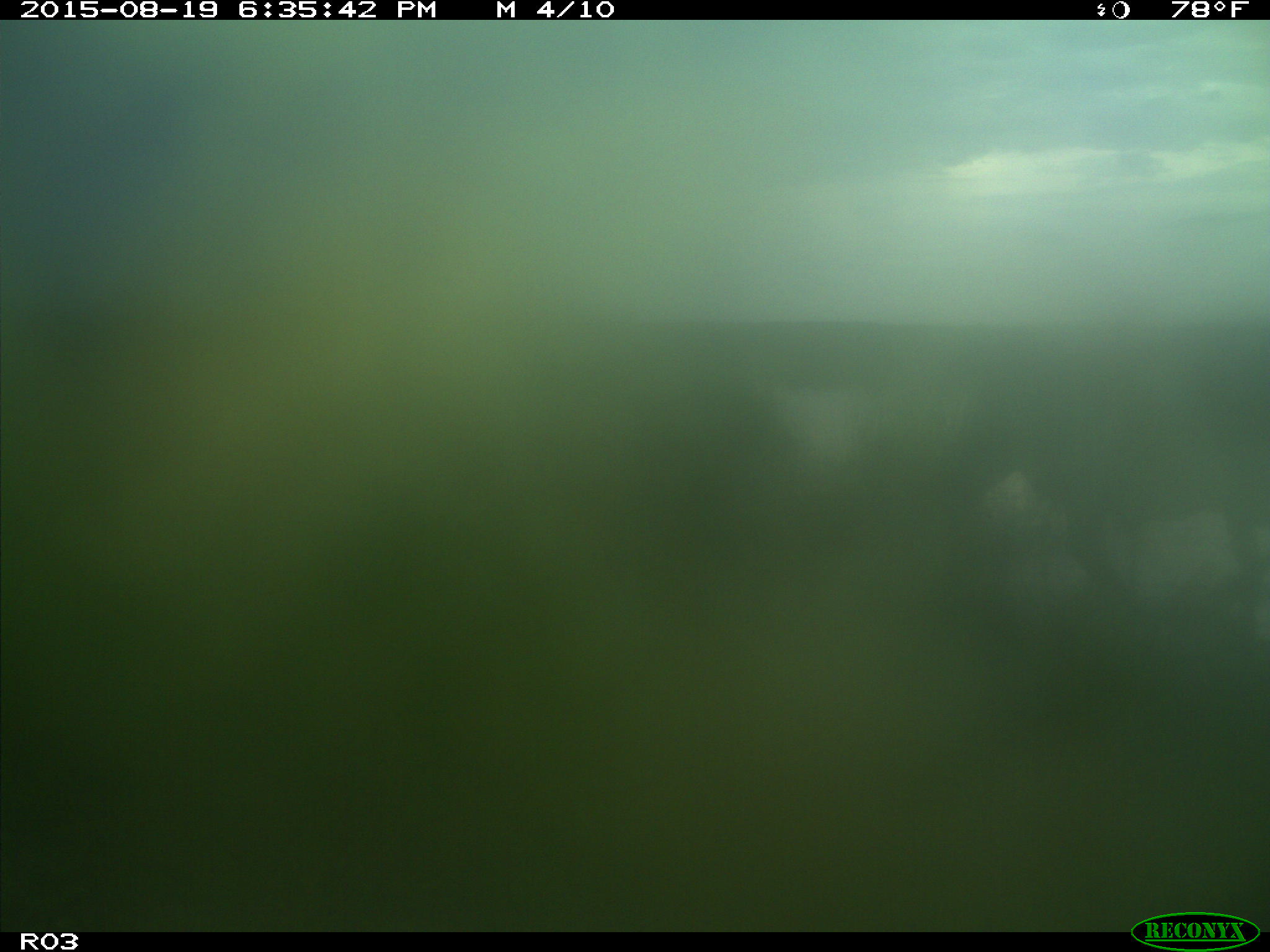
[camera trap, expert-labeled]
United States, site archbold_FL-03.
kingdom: Animalia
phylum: Chordata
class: Mammalia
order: Artiodactyla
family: Bovidae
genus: Bos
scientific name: Bos taurus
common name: domestic cow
Bos taurus (domestic cow).